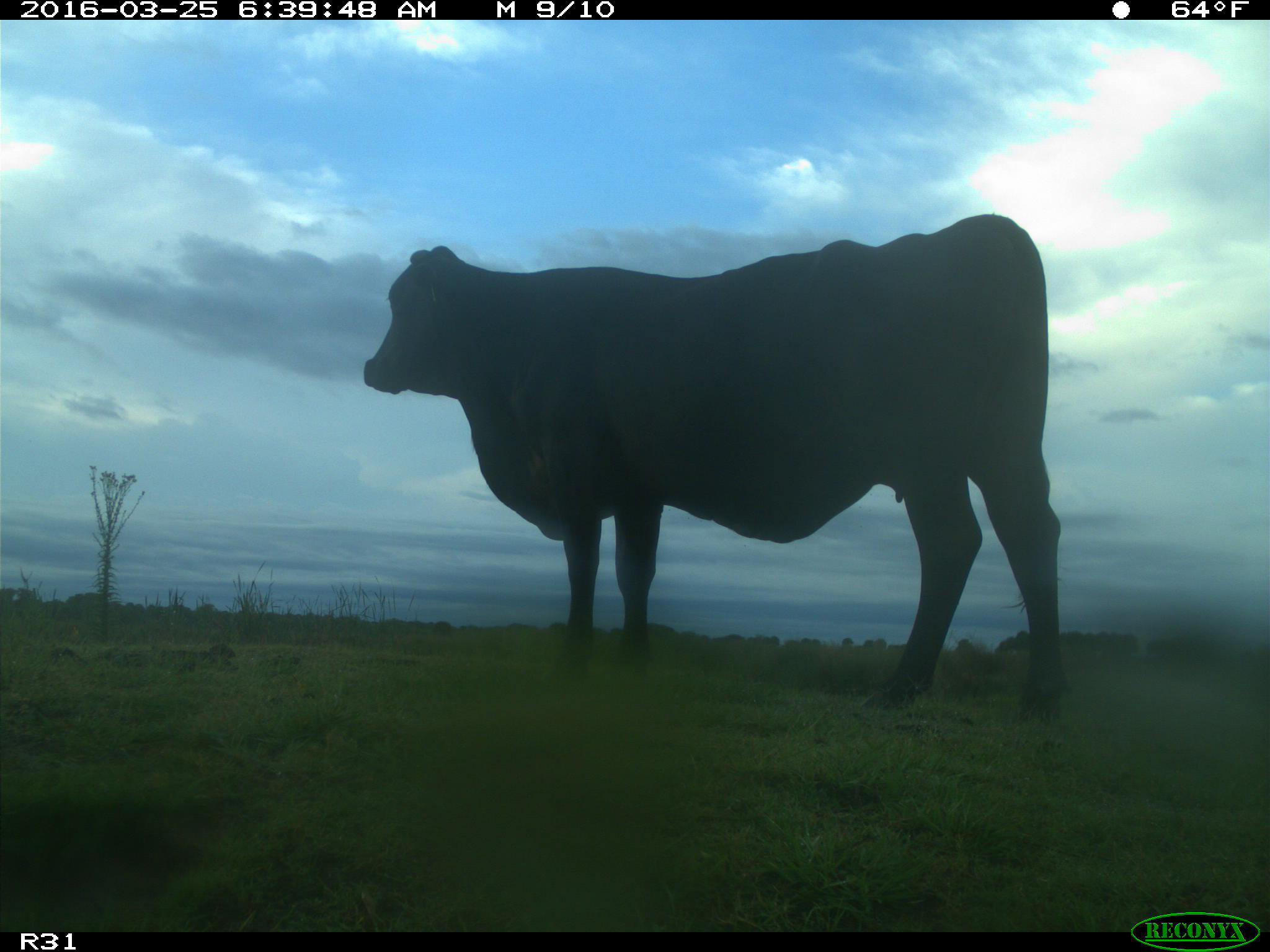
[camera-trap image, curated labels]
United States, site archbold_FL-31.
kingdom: Animalia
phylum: Chordata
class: Mammalia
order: Artiodactyla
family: Bovidae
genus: Bos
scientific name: Bos taurus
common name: domestic cow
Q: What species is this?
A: Bos taurus (domestic cow).